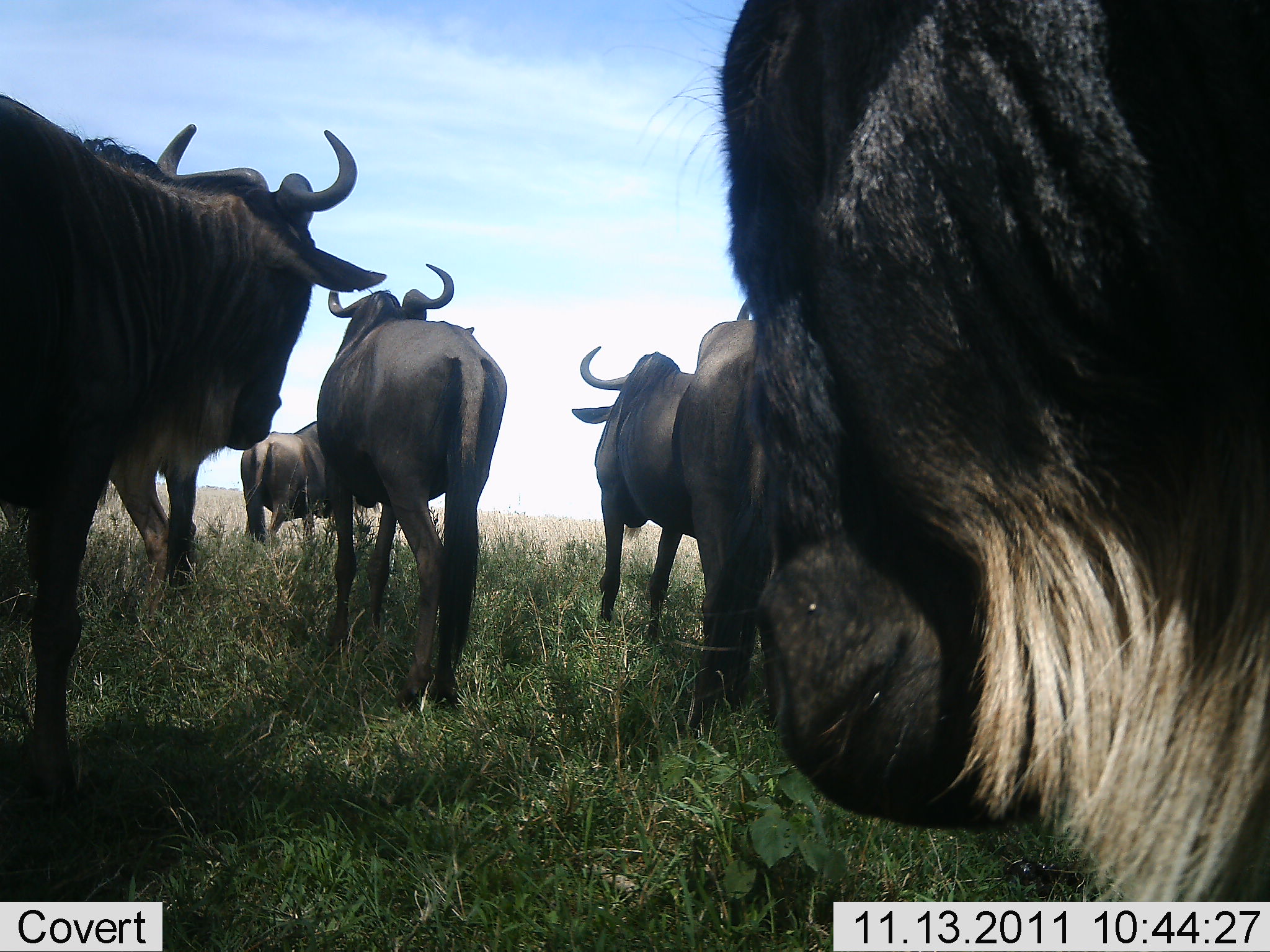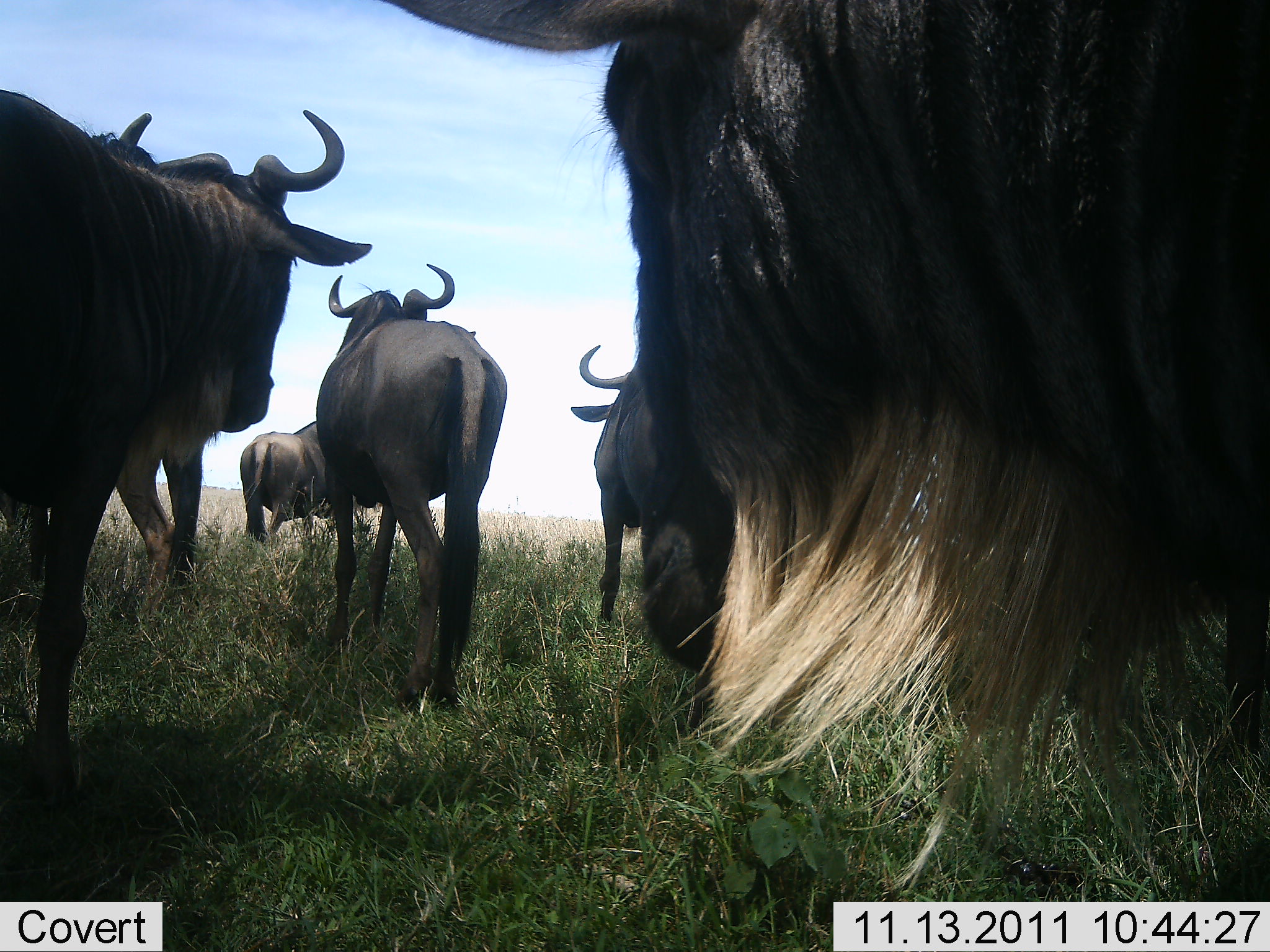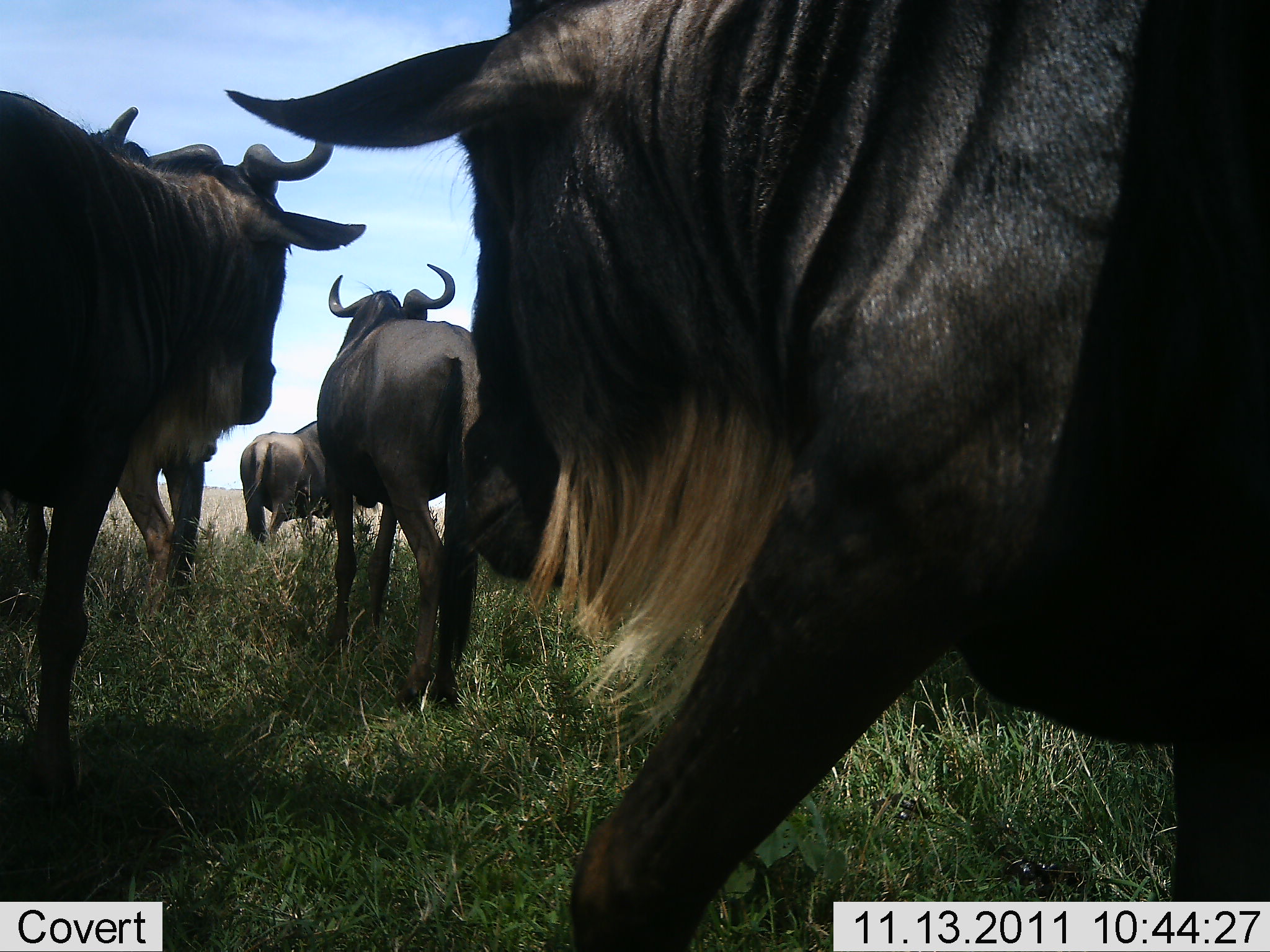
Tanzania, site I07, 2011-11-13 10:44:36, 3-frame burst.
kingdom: Animalia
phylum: Chordata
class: Mammalia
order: Artiodactyla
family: Bovidae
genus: Connochaetes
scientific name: Connochaetes taurinus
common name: blue wildebeest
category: wildebeest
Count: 6.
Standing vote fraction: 60%.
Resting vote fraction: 7%.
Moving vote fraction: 80%.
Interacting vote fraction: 13%.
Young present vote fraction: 0%.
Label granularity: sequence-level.